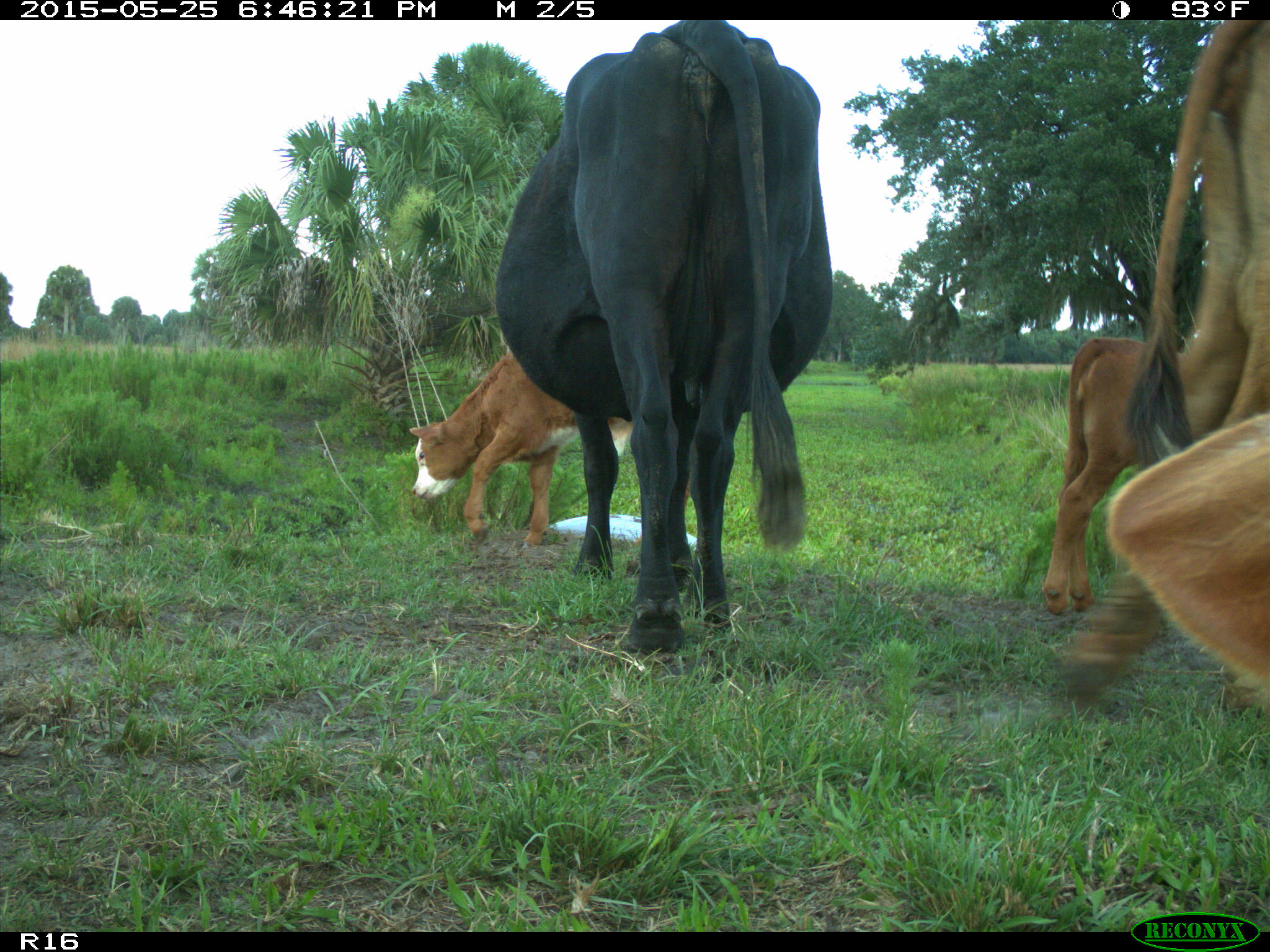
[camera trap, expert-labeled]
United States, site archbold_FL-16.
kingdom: Animalia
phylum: Chordata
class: Mammalia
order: Artiodactyla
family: Bovidae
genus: Bos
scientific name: Bos taurus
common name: domestic cow